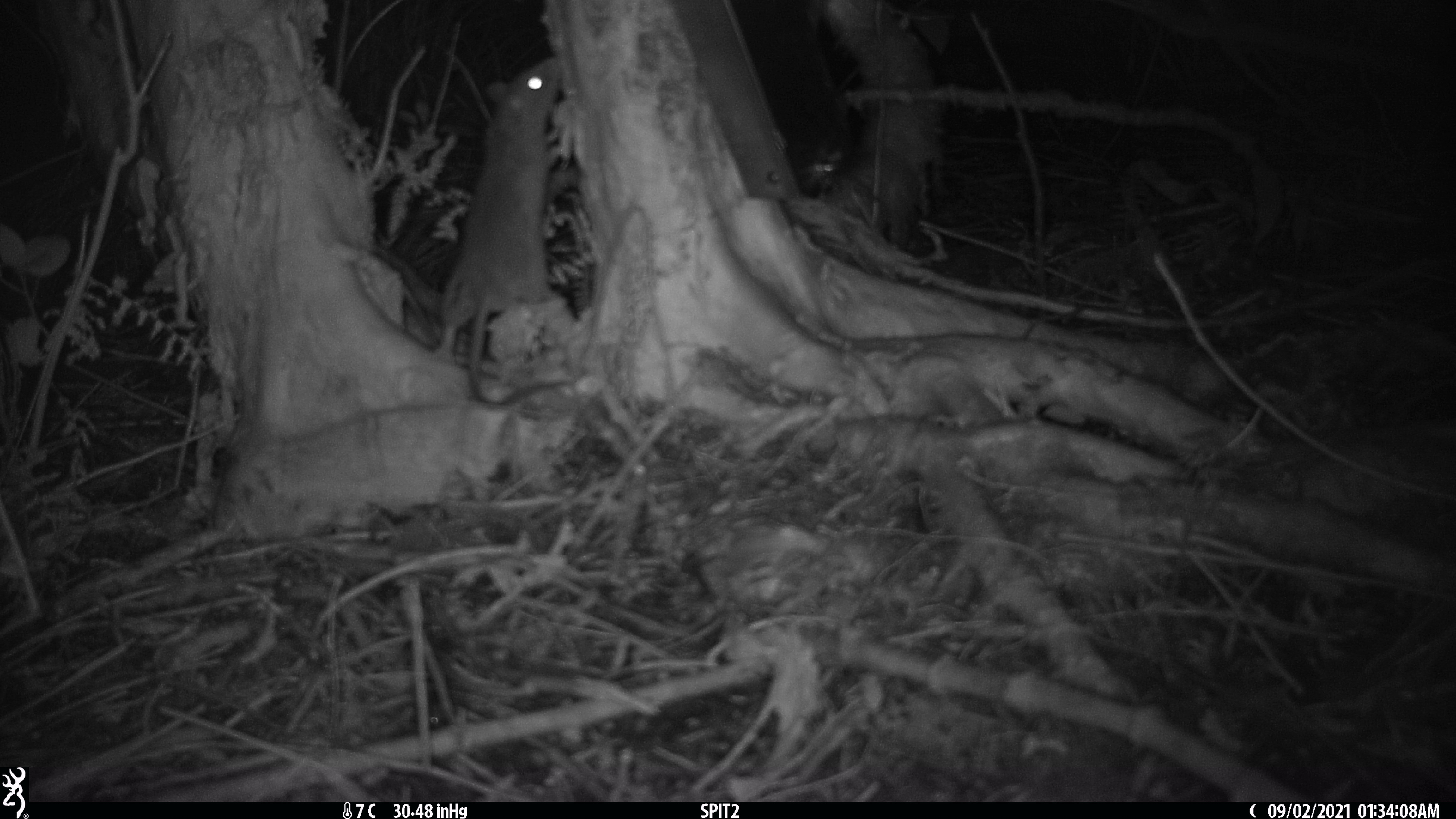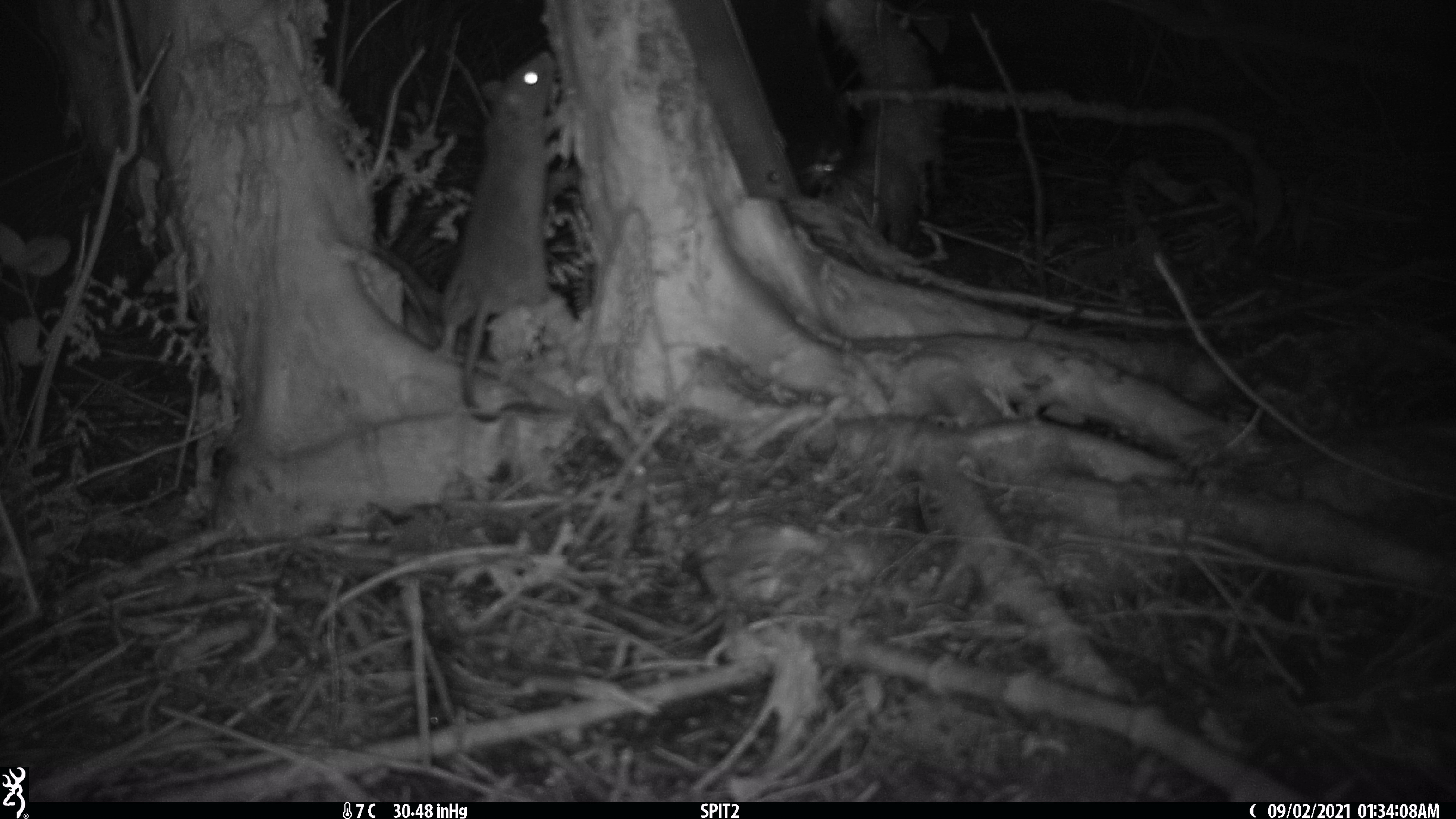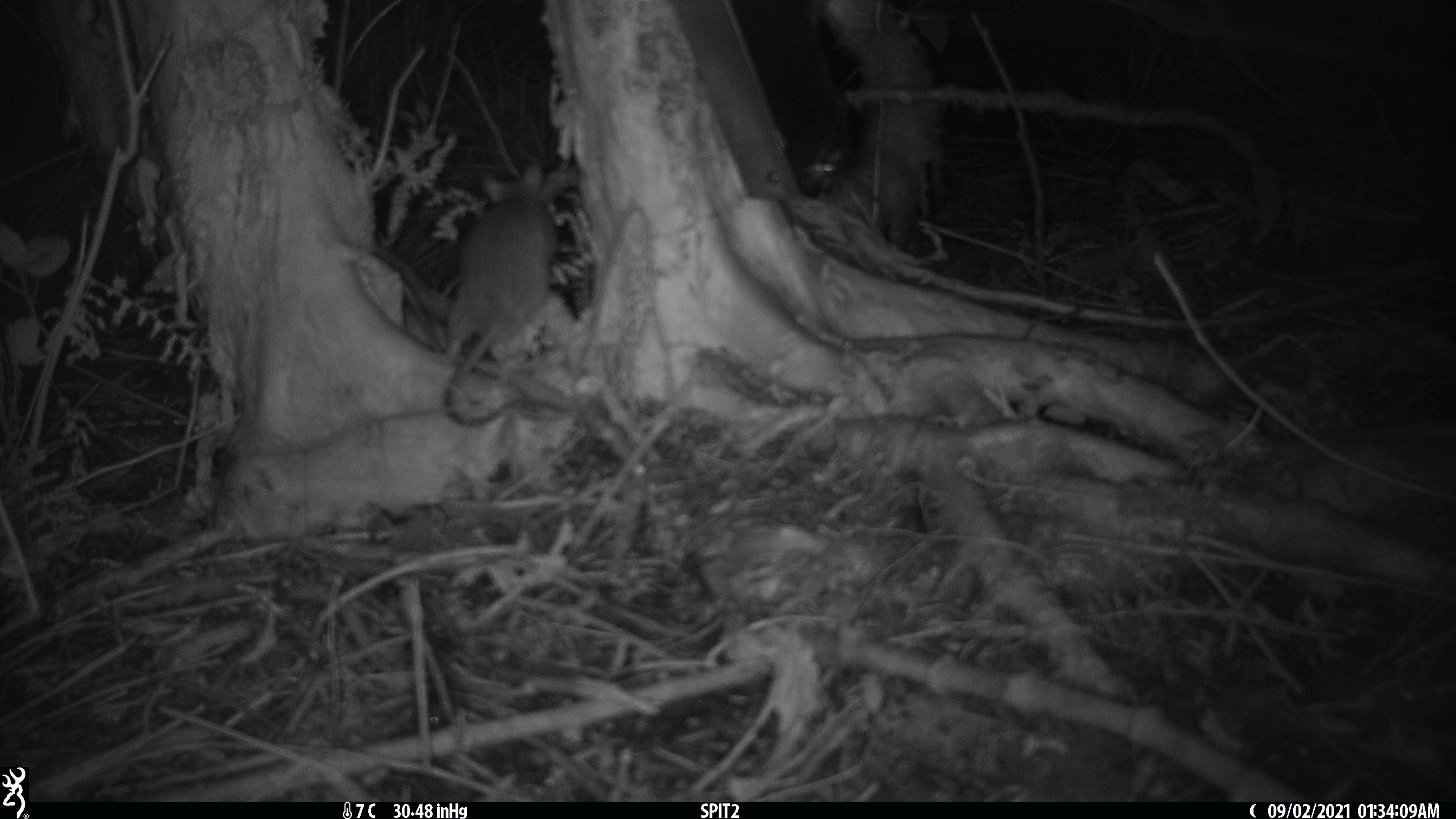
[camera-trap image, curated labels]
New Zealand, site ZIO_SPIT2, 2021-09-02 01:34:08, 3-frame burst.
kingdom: Animalia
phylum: Chordata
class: Mammalia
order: Rodentia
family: Muridae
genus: Rattus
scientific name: Rattus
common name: rat